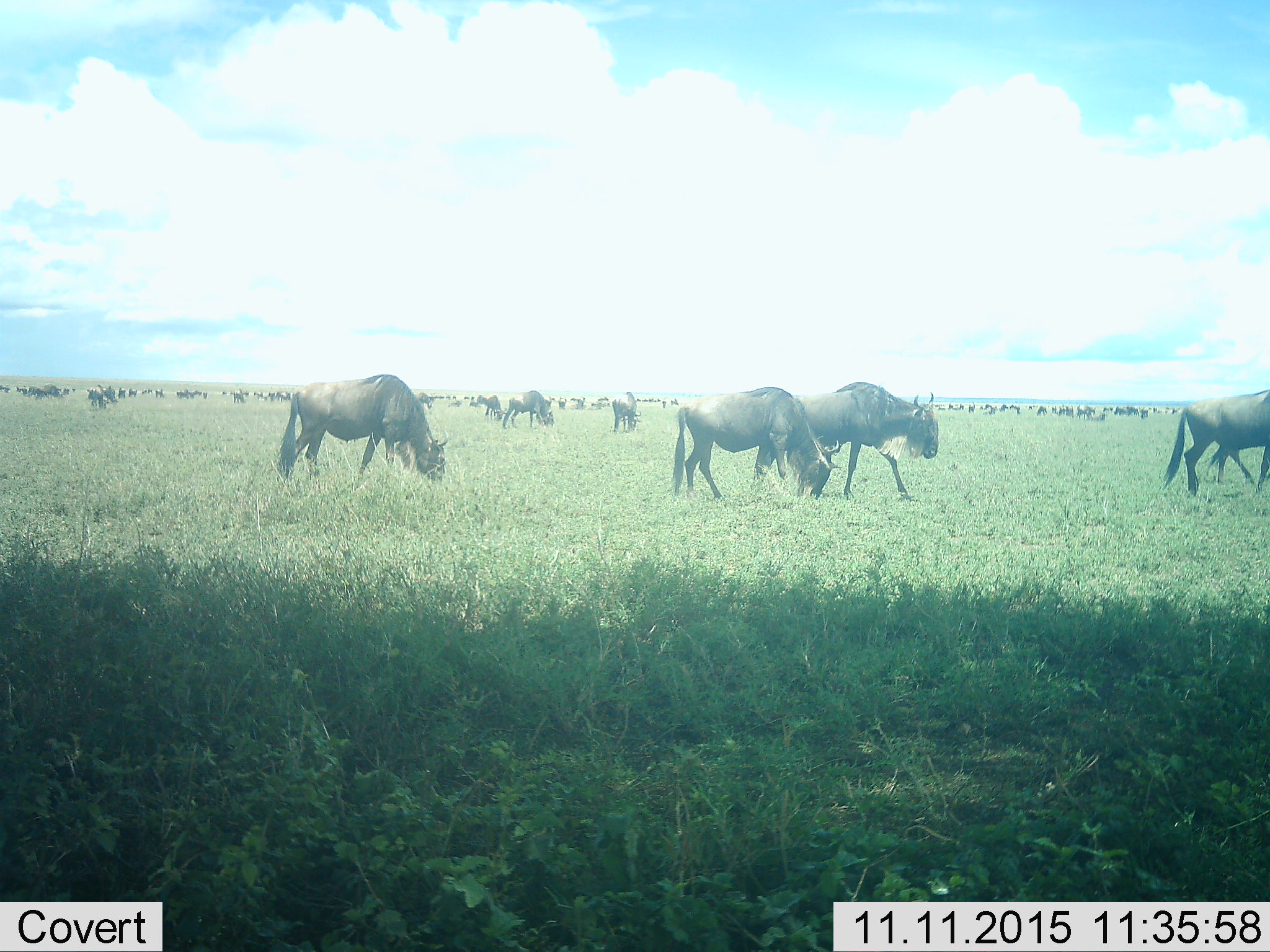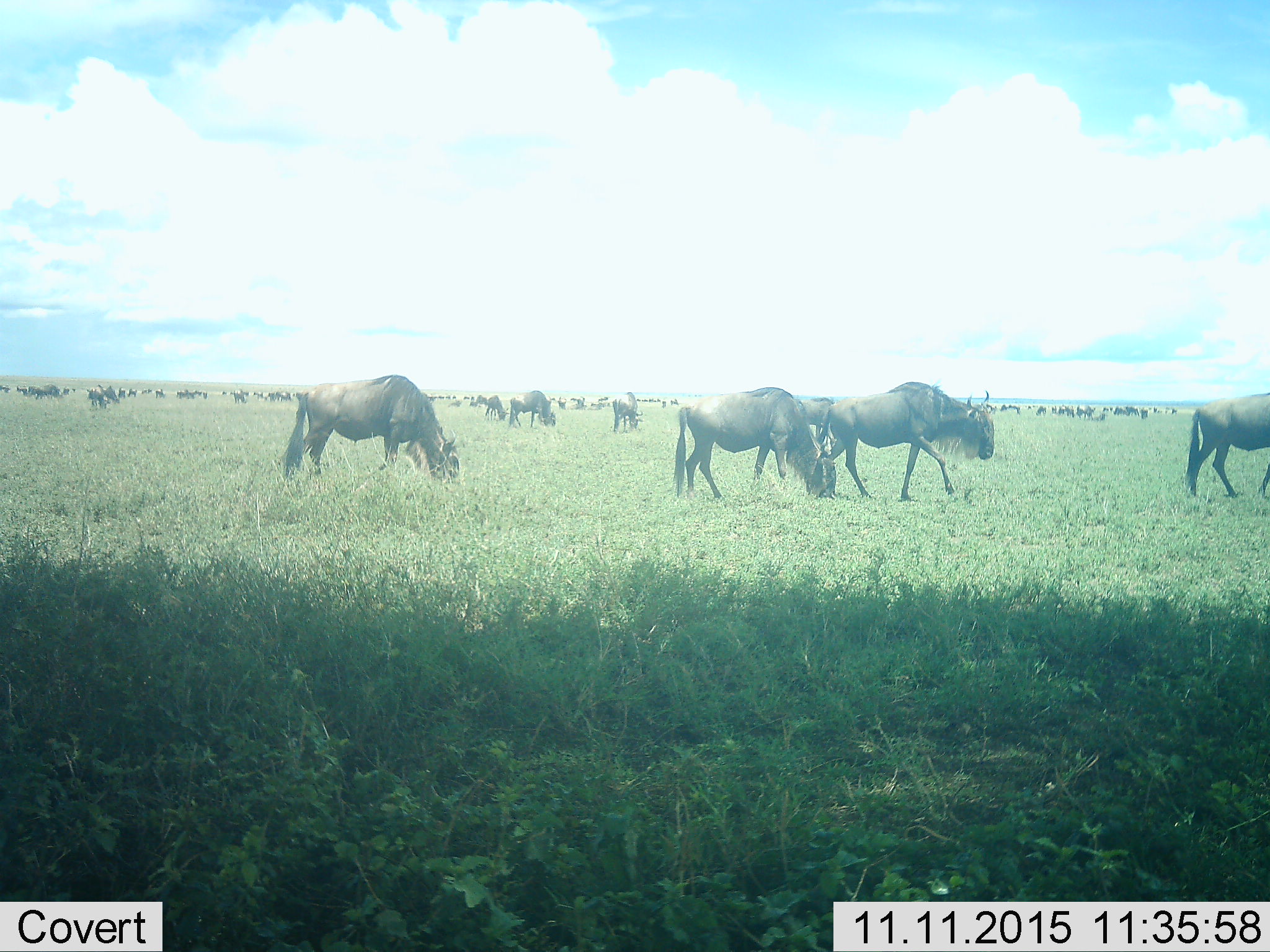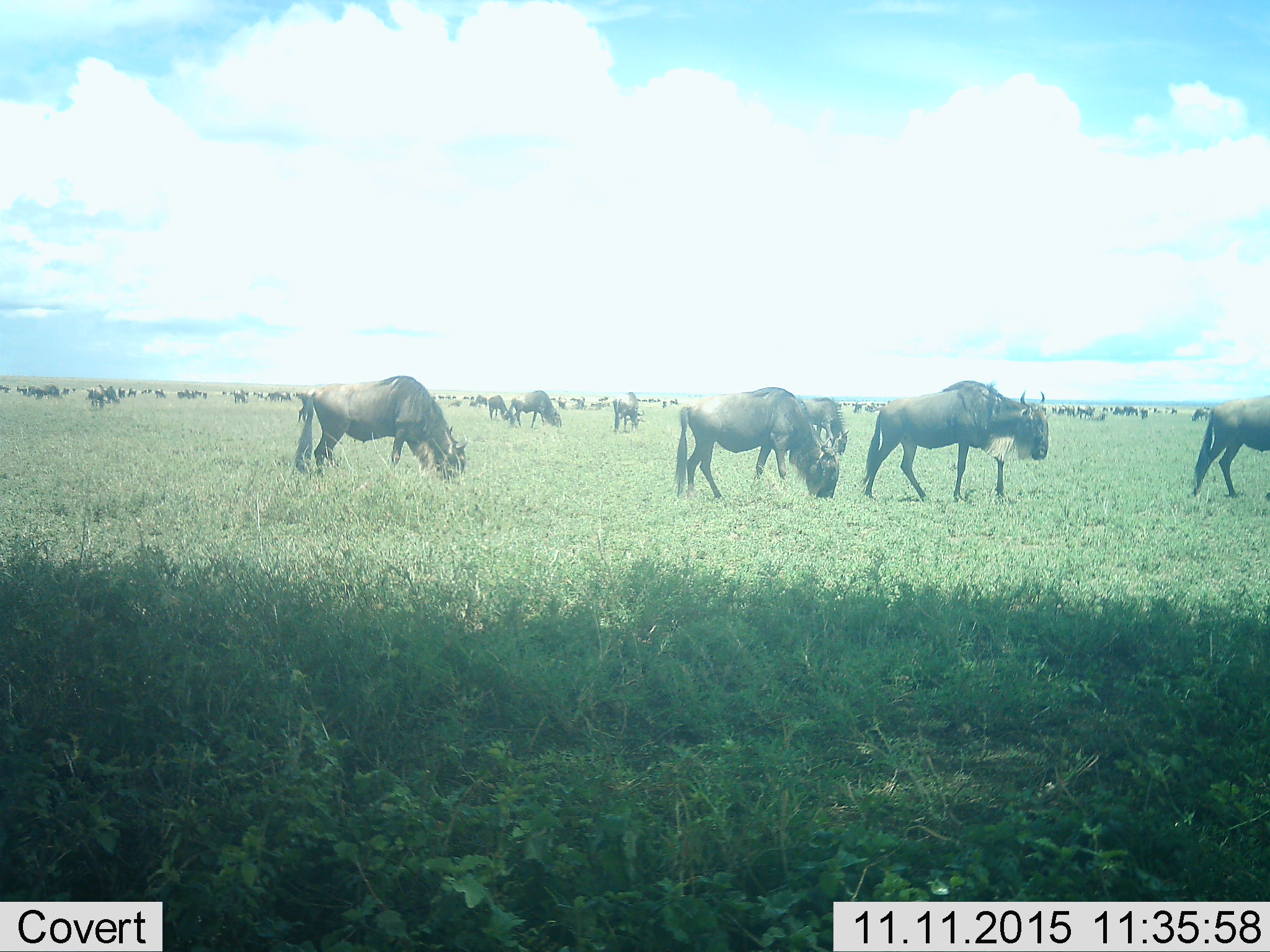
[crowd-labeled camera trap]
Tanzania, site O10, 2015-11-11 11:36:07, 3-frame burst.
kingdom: Animalia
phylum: Chordata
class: Mammalia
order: Artiodactyla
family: Bovidae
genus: Connochaetes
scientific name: Connochaetes taurinus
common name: blue wildebeest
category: wildebeest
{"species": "wildebeest (blue wildebeest) (Connochaetes taurinus)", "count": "51+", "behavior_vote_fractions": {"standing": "43%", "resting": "14%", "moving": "86%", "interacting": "14%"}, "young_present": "29%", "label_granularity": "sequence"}